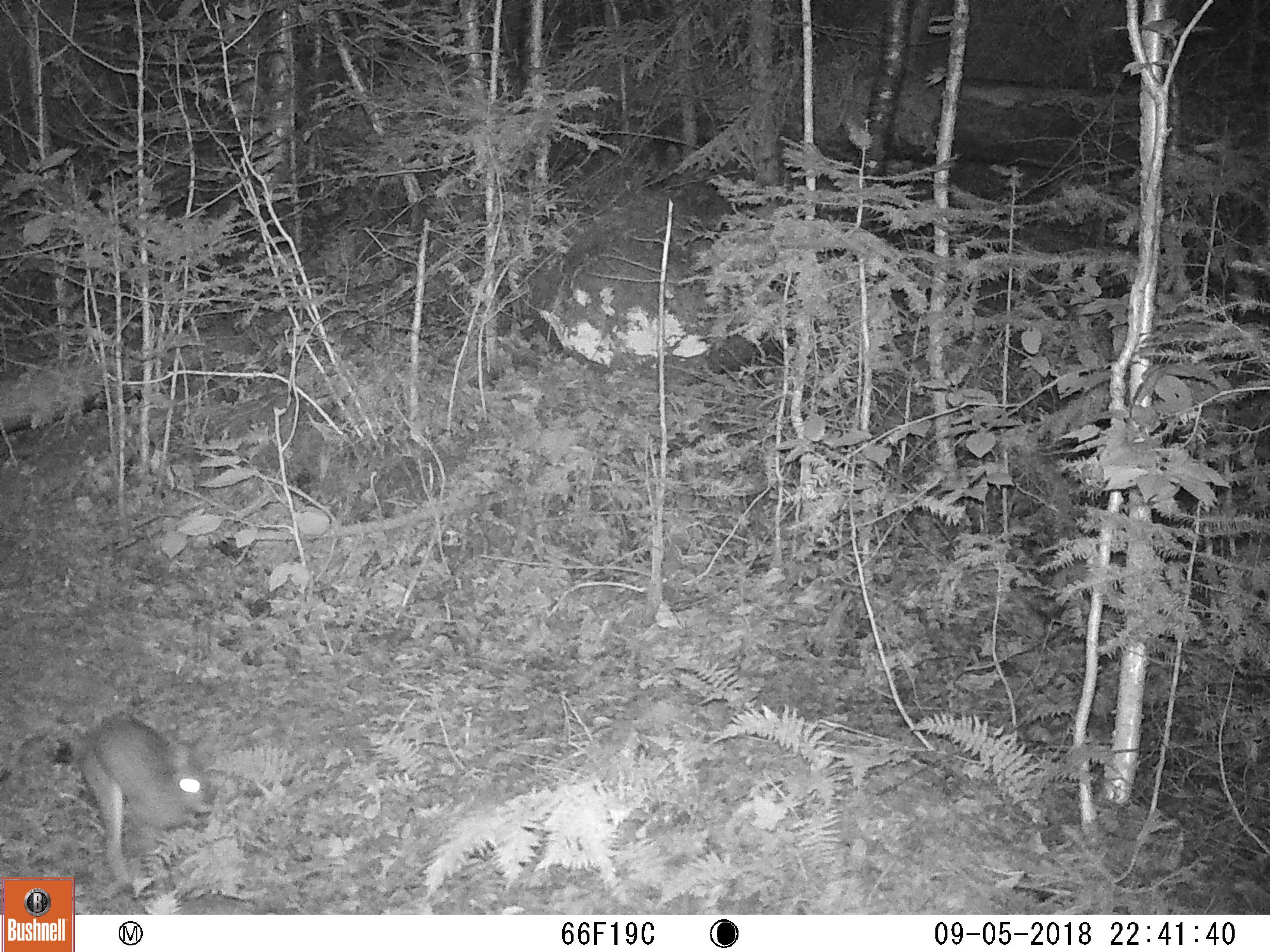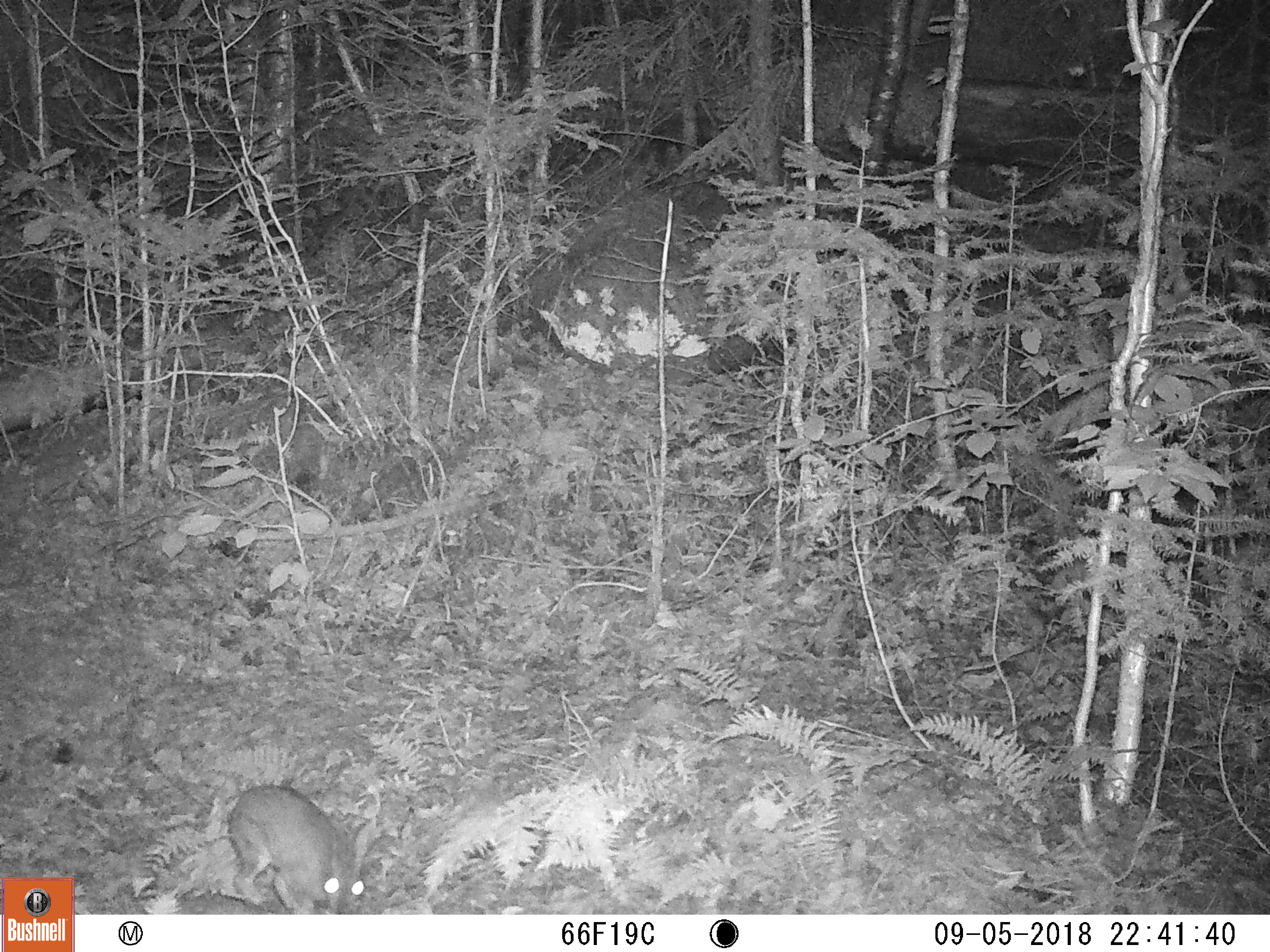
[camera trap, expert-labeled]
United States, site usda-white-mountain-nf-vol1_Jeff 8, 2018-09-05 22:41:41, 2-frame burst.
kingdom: Animalia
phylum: Chordata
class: Mammalia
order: Lagomorpha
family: Leporidae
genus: Lepus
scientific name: Lepus americanus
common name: snowshoe hare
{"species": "snowshoe hare (Lepus americanus)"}